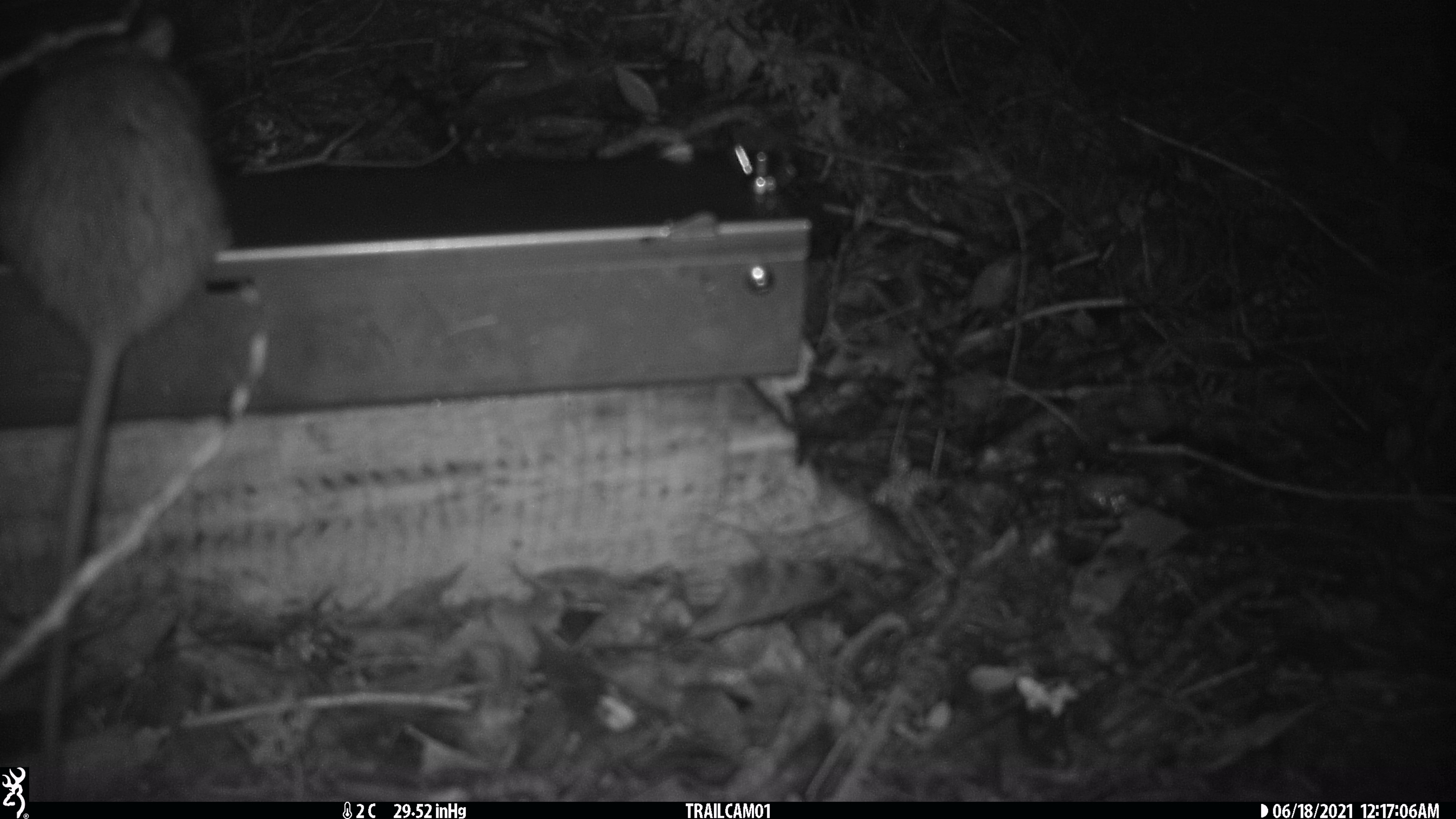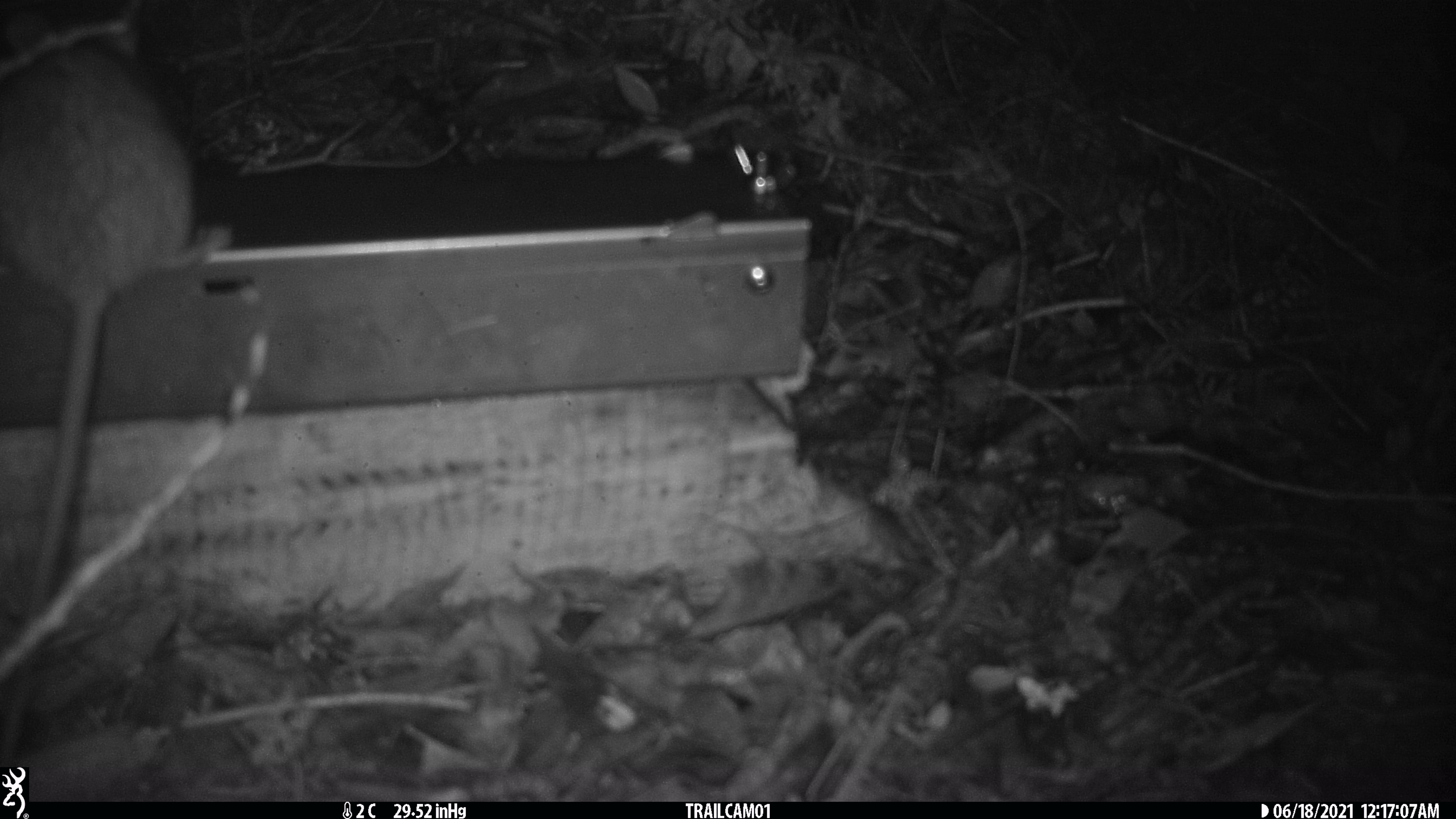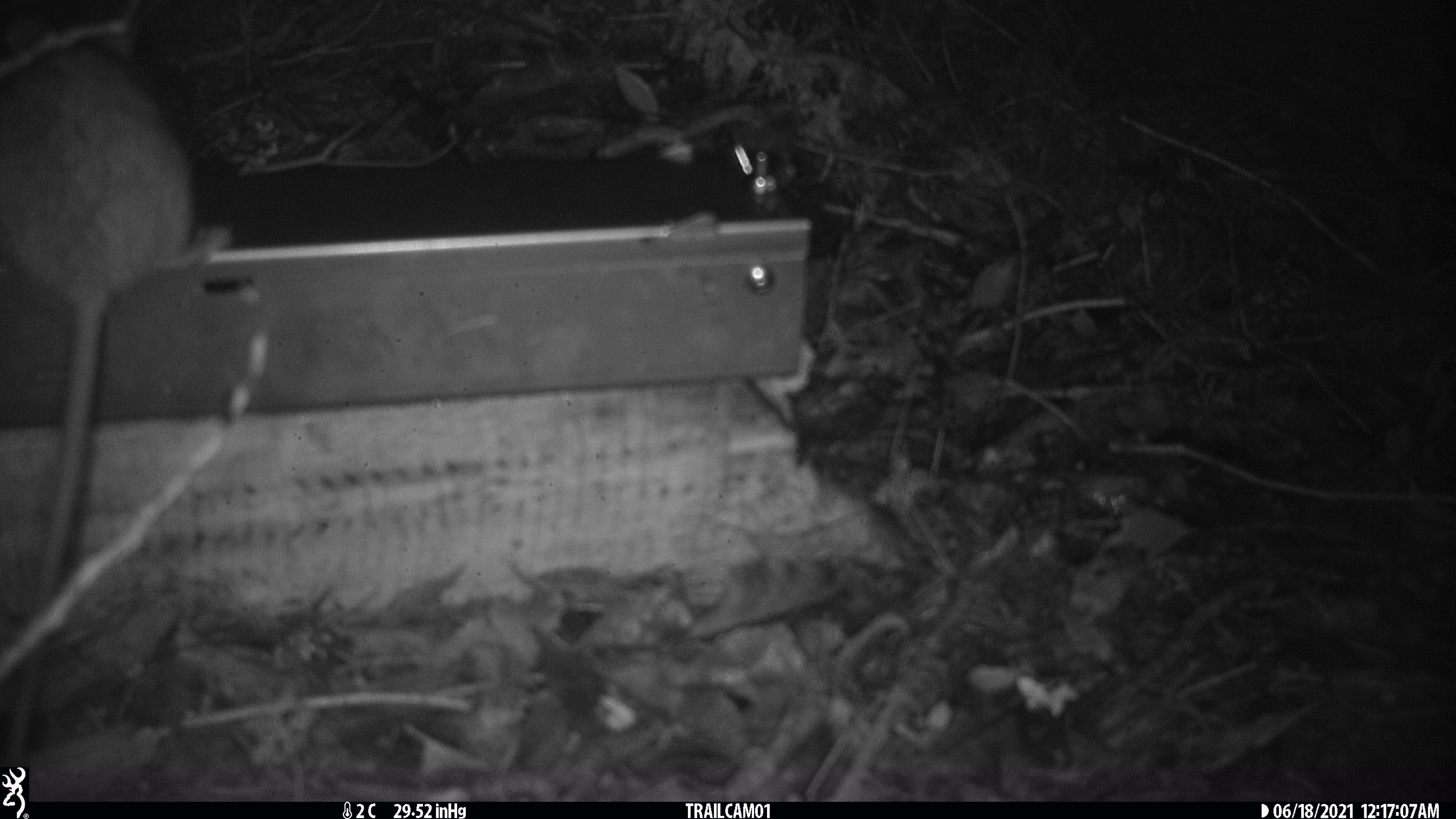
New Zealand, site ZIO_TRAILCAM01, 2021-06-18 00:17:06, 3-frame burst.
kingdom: Animalia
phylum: Chordata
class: Mammalia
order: Rodentia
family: Muridae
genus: Rattus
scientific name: Rattus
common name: rat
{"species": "rat (Rattus)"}